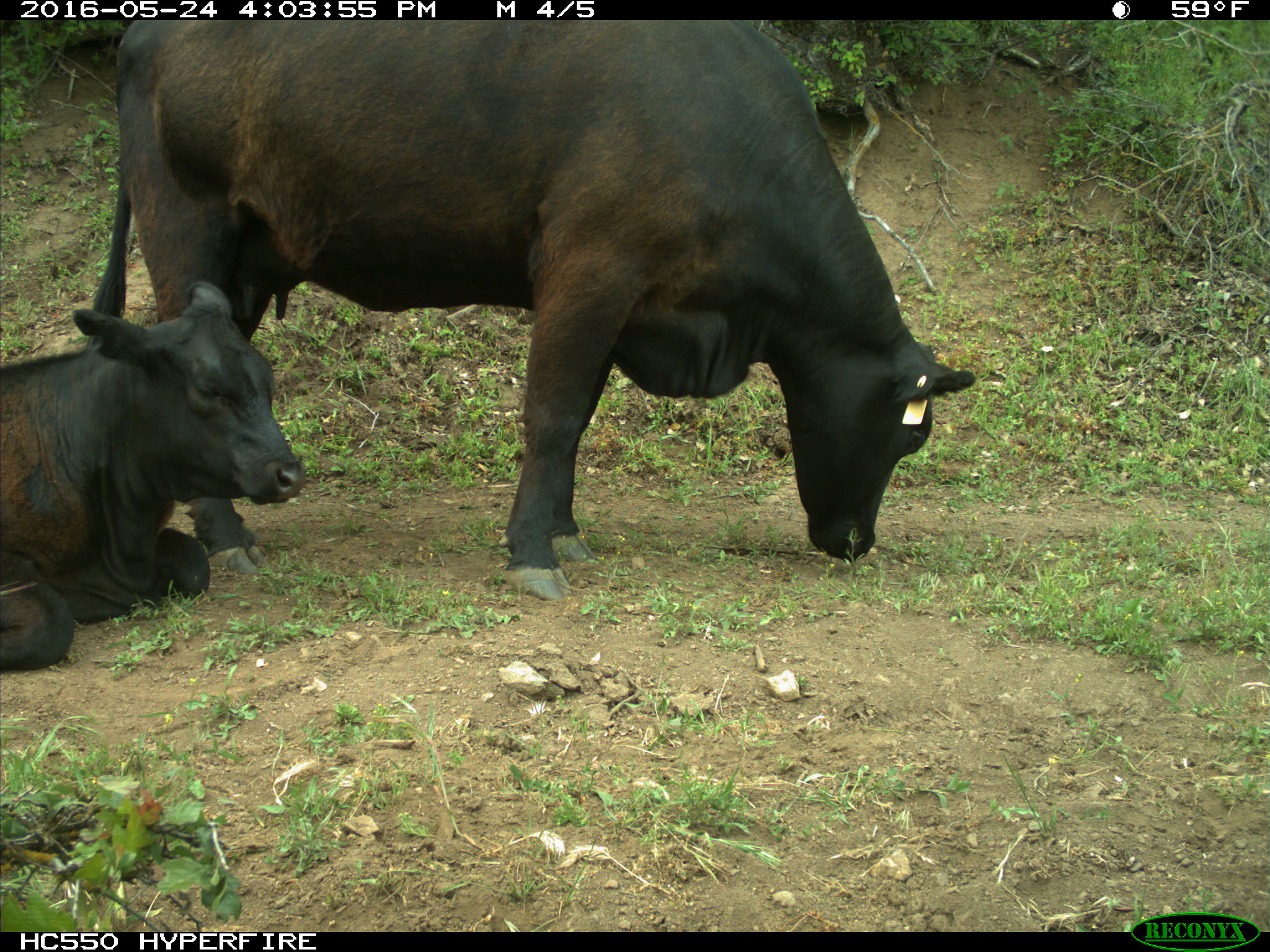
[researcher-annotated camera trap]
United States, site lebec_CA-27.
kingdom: Animalia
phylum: Chordata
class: Mammalia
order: Artiodactyla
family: Bovidae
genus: Bos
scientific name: Bos taurus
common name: domestic cow